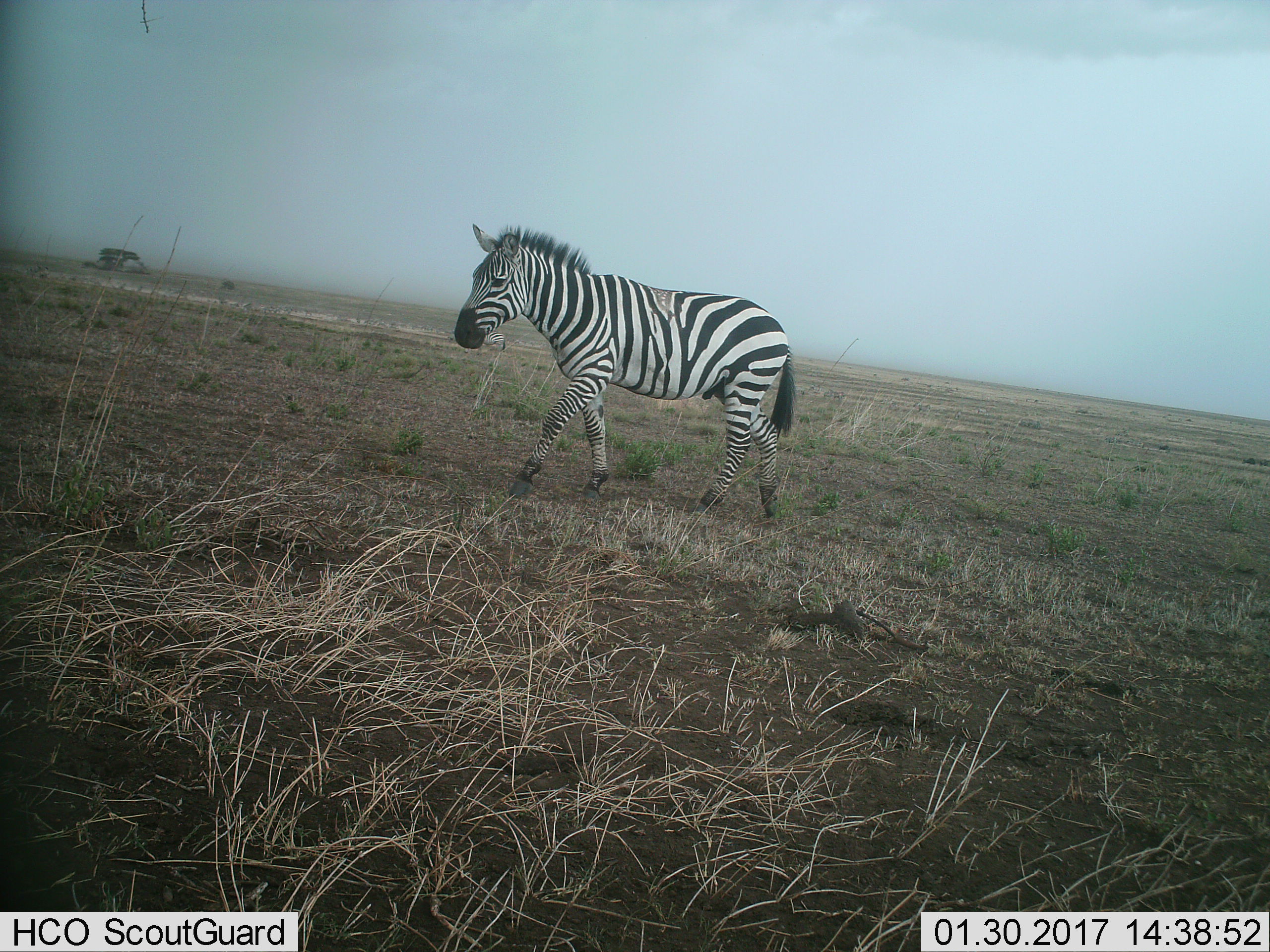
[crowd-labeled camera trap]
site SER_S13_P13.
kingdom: Animalia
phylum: Chordata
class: Mammalia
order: Perissodactyla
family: Equidae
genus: Equus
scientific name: Equus quagga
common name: plains zebra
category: zebraplains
Zebraplains (plains zebra) (Equus quagga), count 1. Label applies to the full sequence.